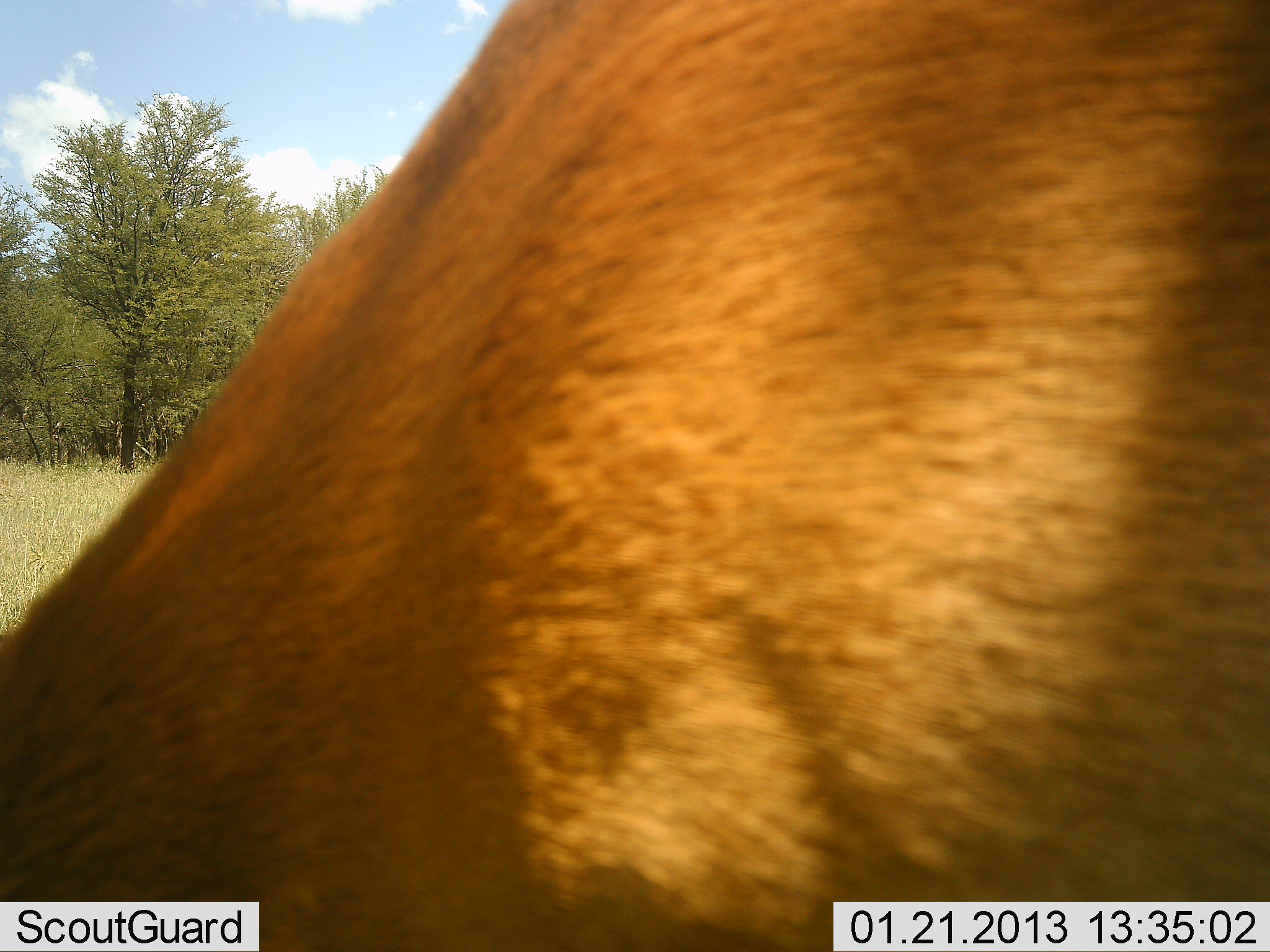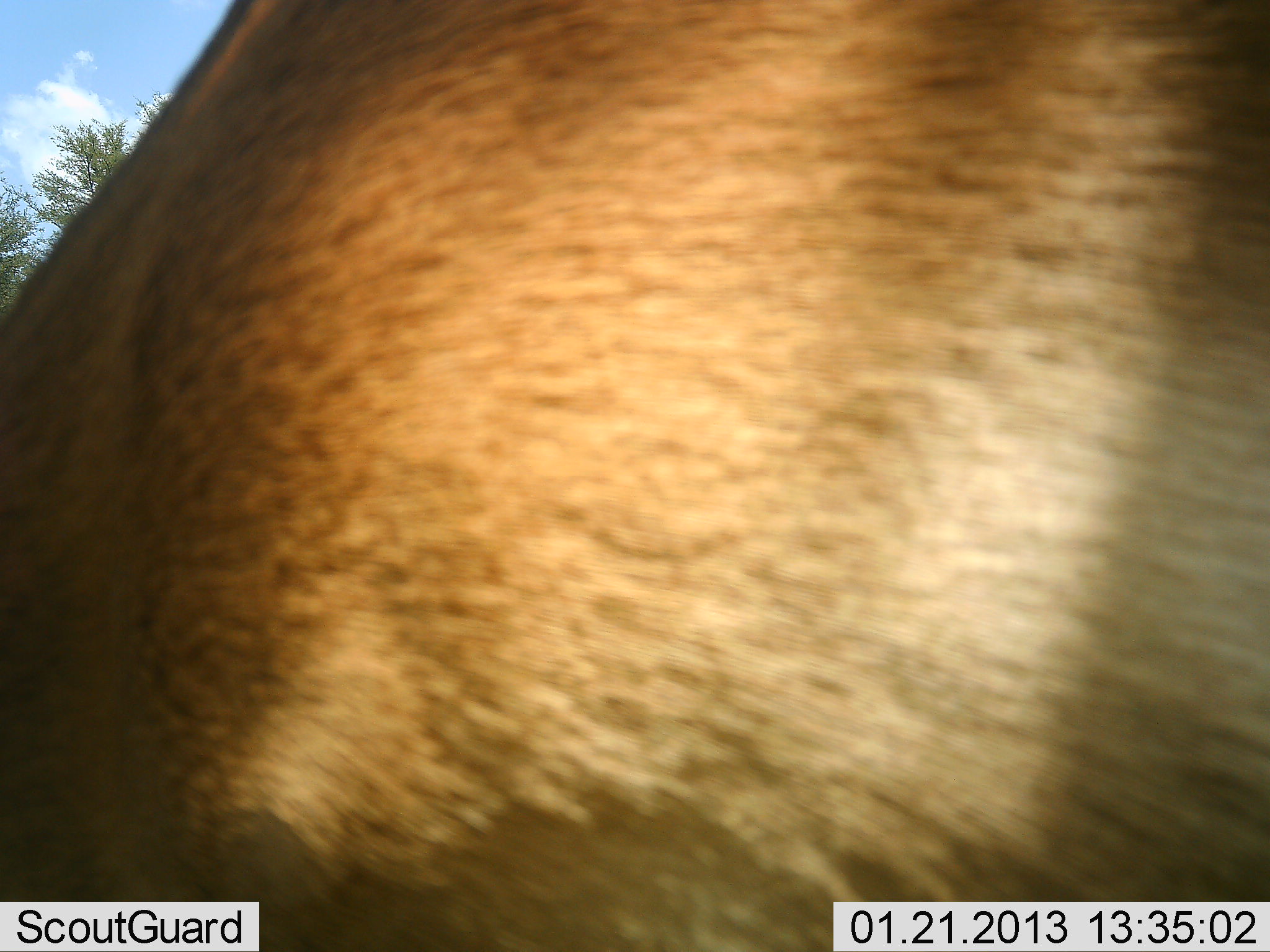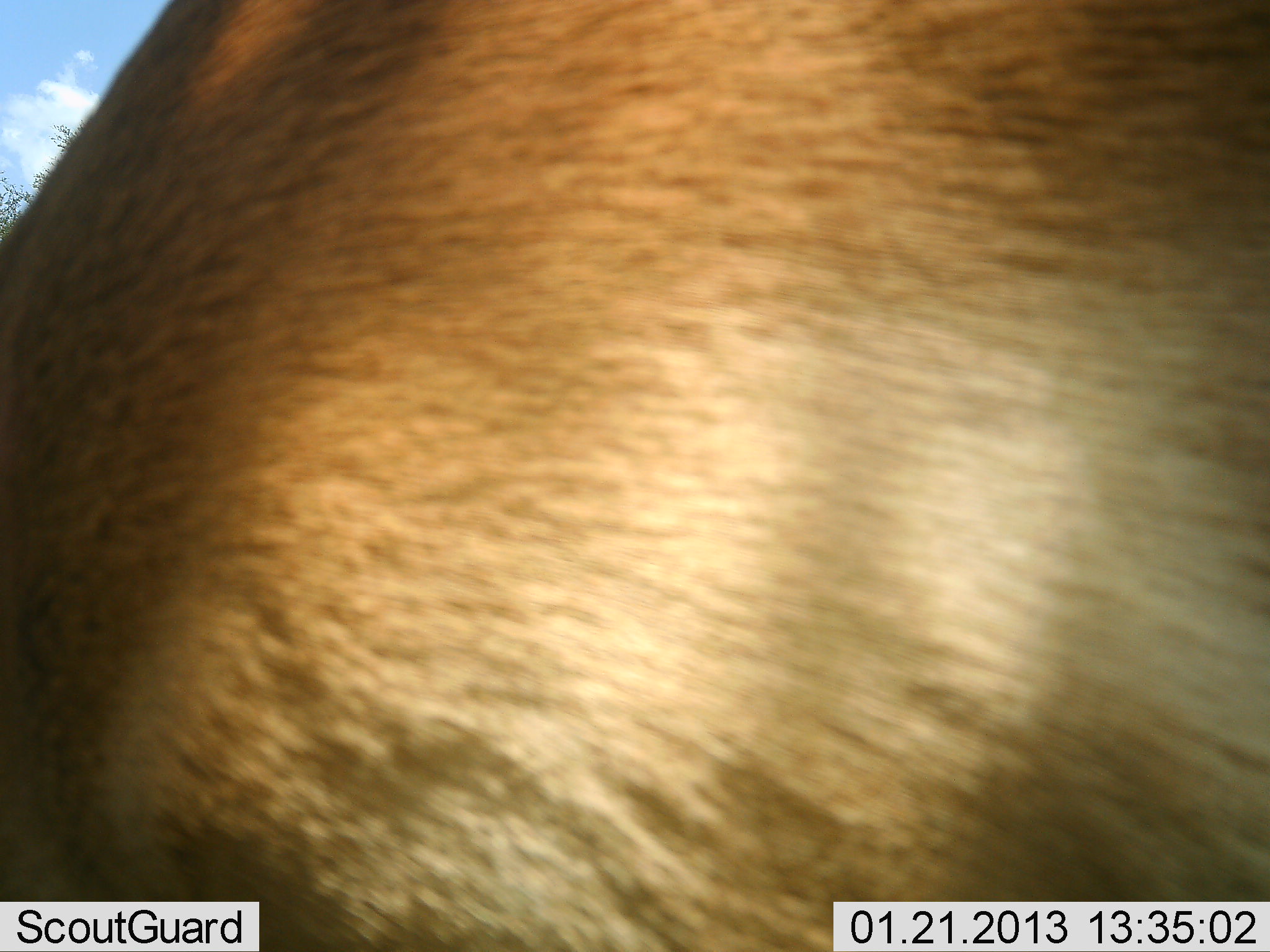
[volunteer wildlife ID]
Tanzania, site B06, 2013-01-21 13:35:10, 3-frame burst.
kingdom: Animalia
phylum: Chordata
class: Mammalia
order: Artiodactyla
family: Bovidae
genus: Aepyceros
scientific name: Aepyceros melampus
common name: impala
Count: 1.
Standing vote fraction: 20%.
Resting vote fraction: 0%.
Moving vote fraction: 20%.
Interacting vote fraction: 0%.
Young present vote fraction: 0%.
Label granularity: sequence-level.